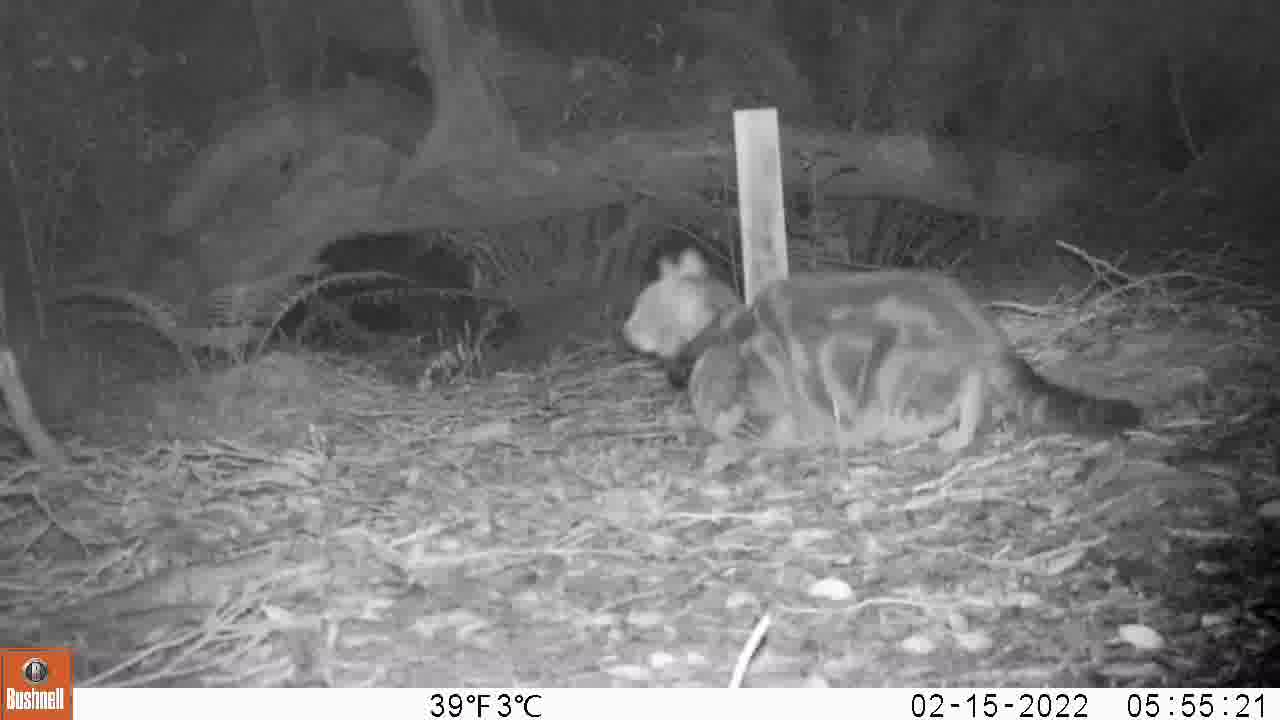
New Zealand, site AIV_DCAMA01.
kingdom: Animalia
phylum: Chordata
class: Mammalia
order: Carnivora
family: Felidae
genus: Felis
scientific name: Felis catus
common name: domestic cat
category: cat